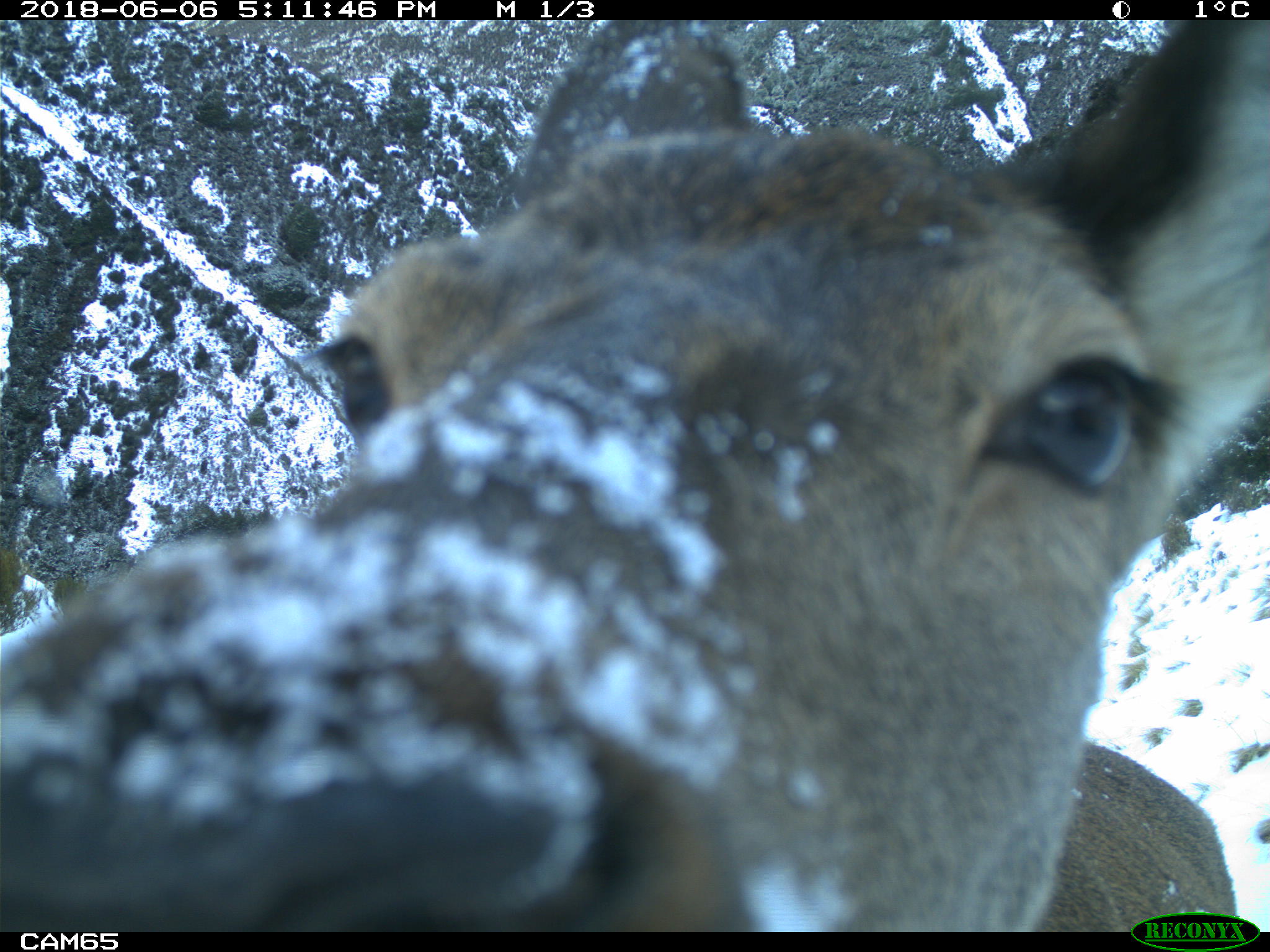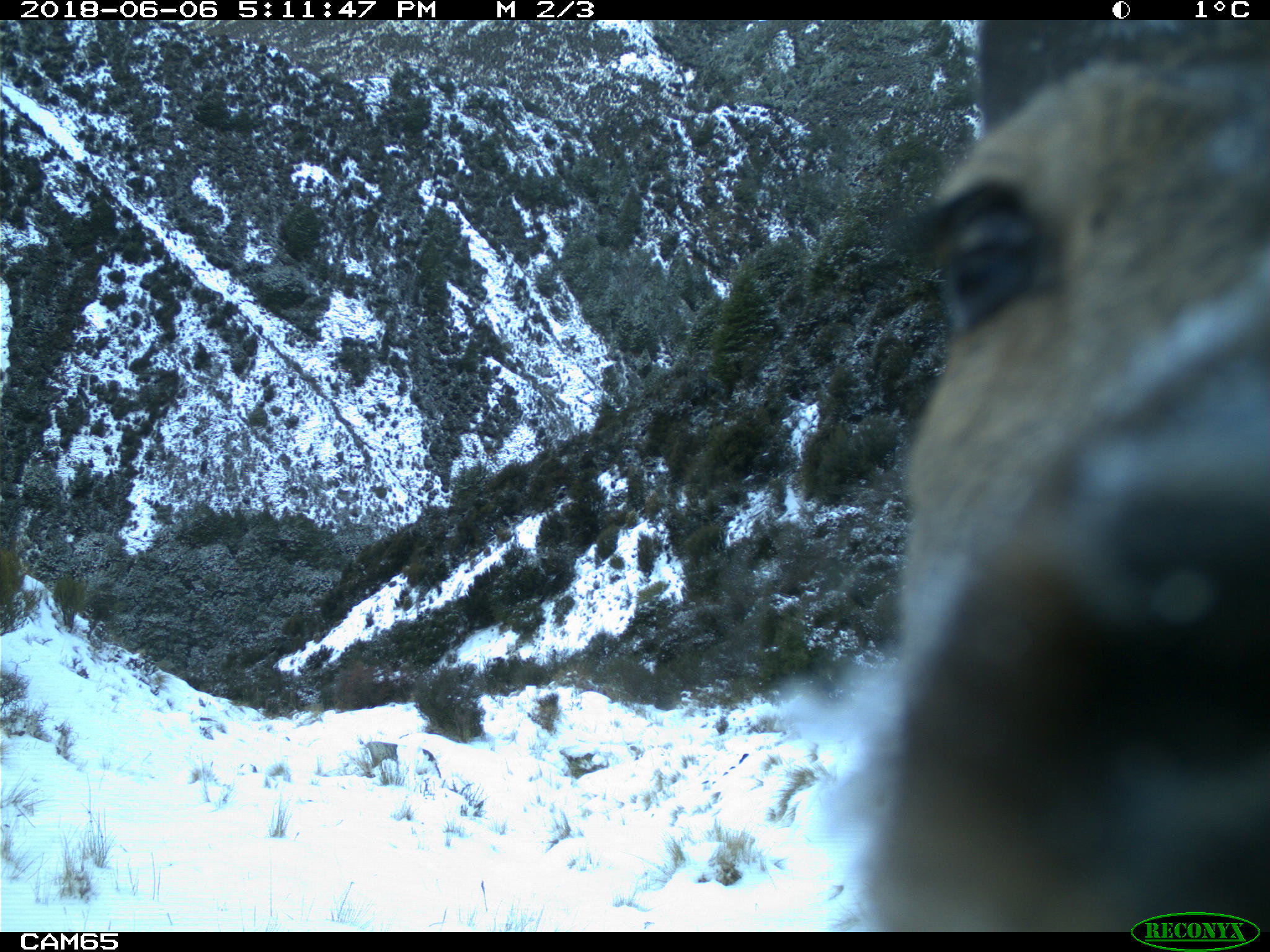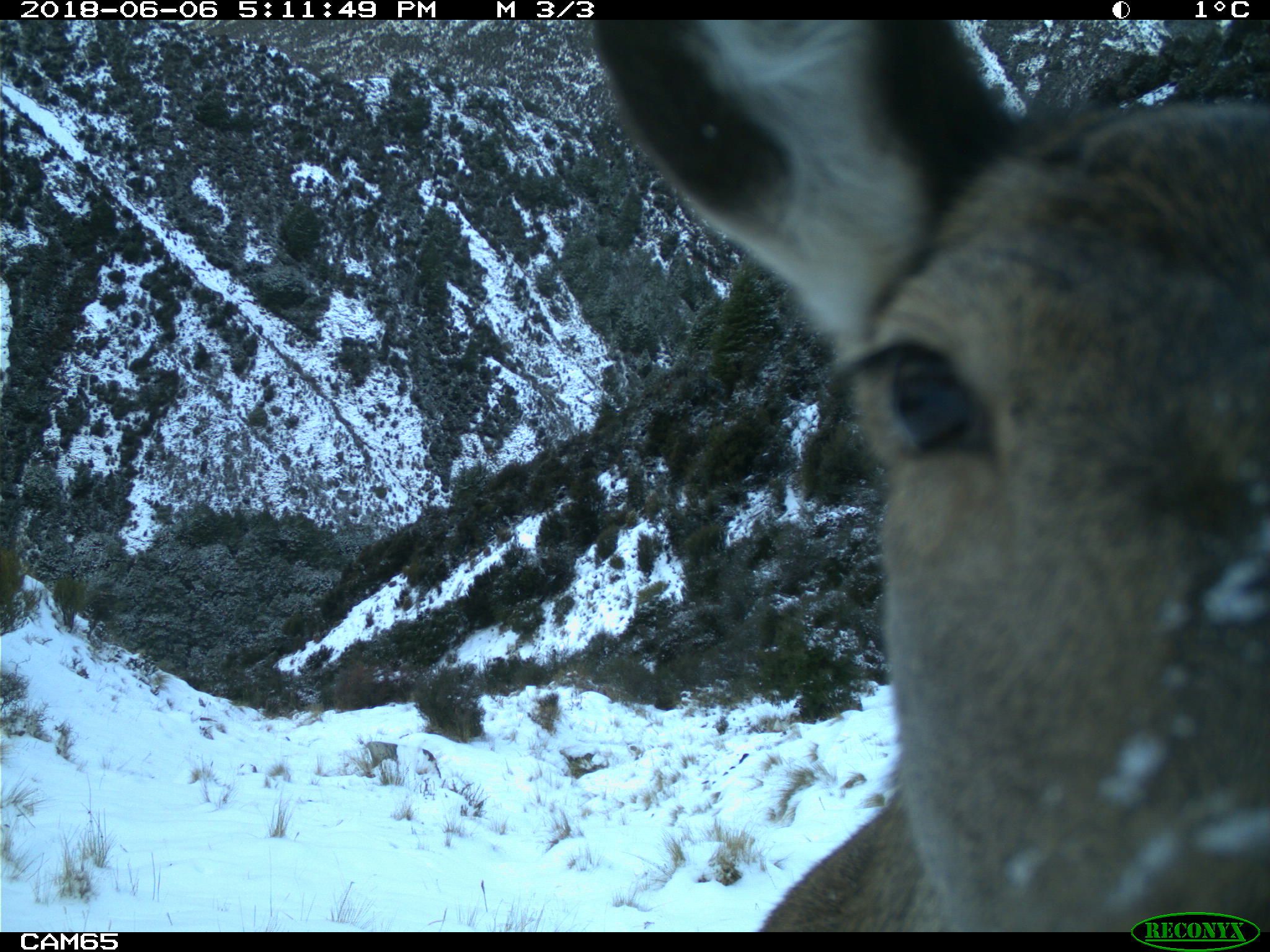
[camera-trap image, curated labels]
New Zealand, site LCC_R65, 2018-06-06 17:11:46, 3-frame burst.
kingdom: Animalia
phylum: Chordata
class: Mammalia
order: Artiodactyla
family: Cervidae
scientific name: Cervidae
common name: deer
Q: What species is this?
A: Deer (Cervidae).